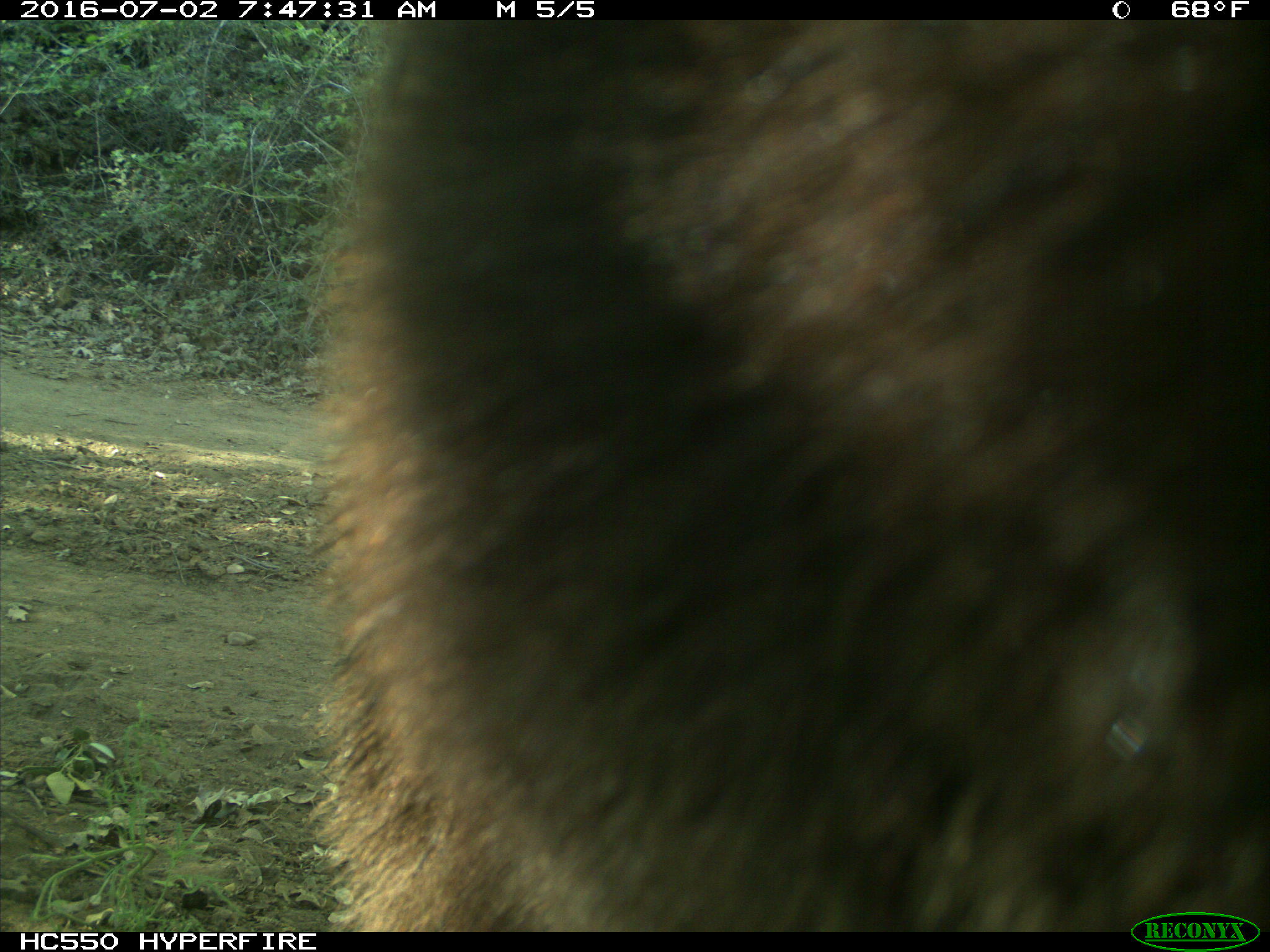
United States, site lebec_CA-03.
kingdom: Animalia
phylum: Chordata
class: Mammalia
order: Carnivora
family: Ursidae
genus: Ursus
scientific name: Ursus americanus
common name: american black bear